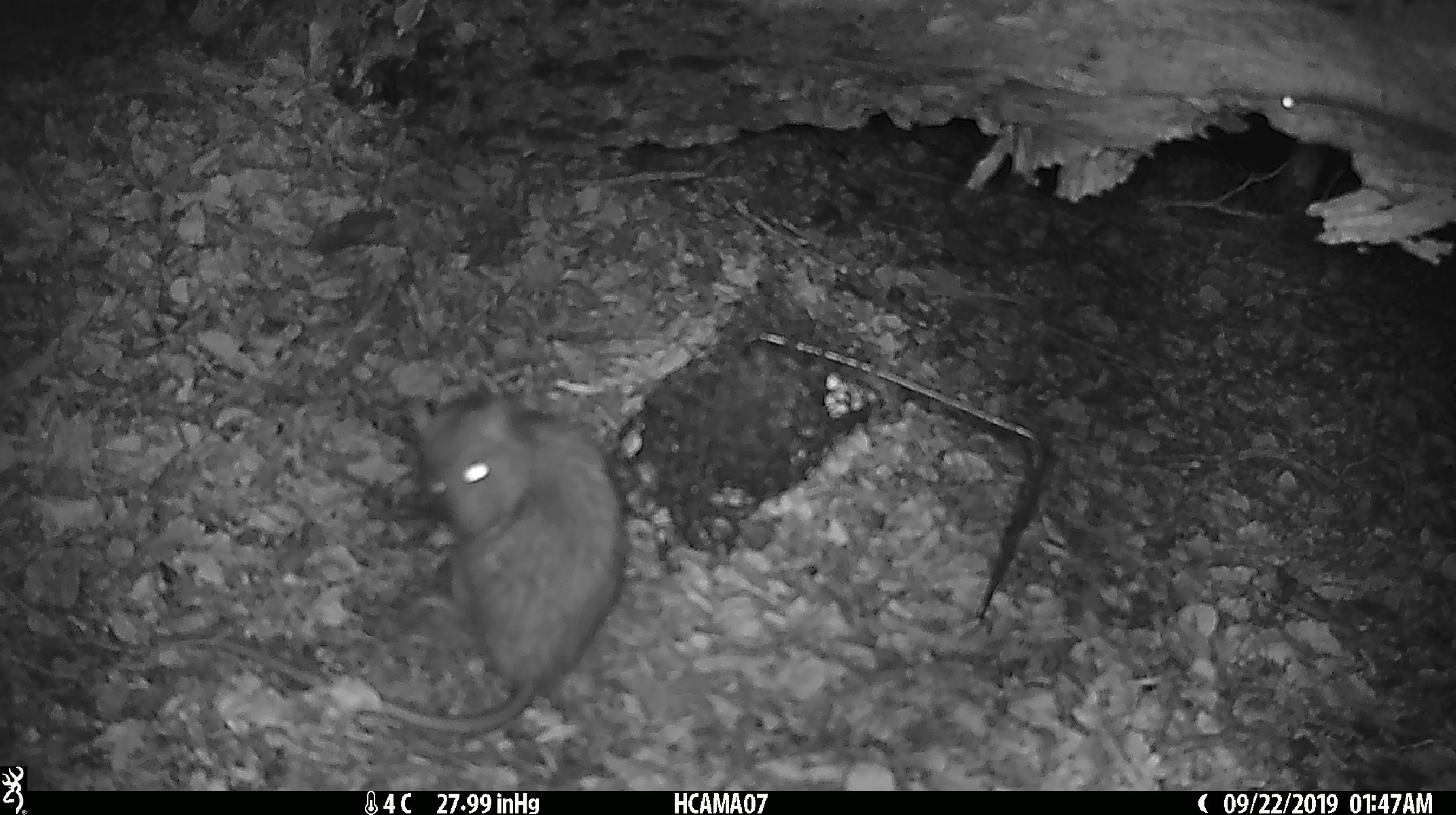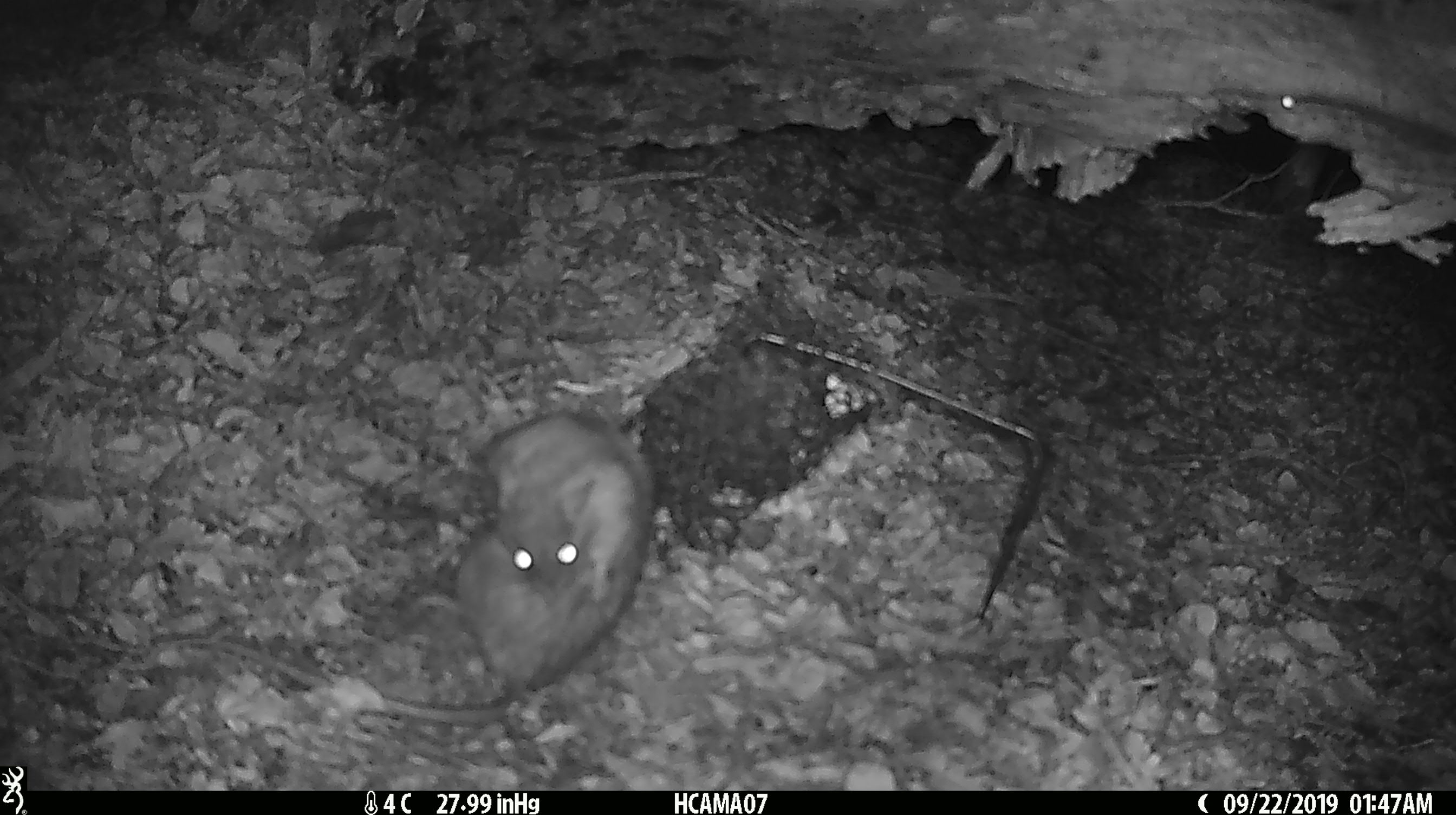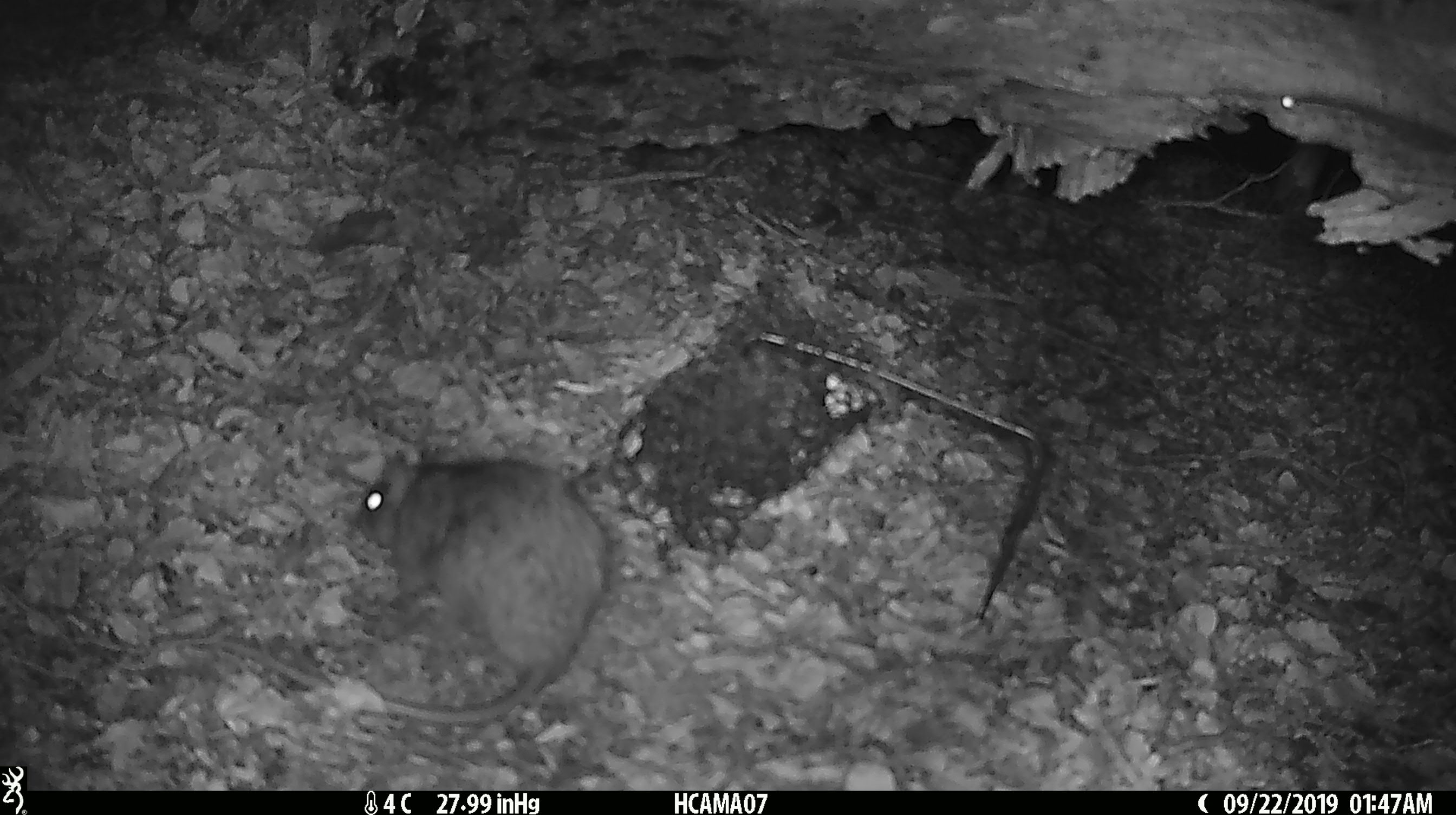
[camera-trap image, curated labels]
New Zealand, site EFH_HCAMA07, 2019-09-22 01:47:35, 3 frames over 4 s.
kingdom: Animalia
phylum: Chordata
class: Mammalia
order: Rodentia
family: Muridae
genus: Rattus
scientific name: Rattus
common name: rat